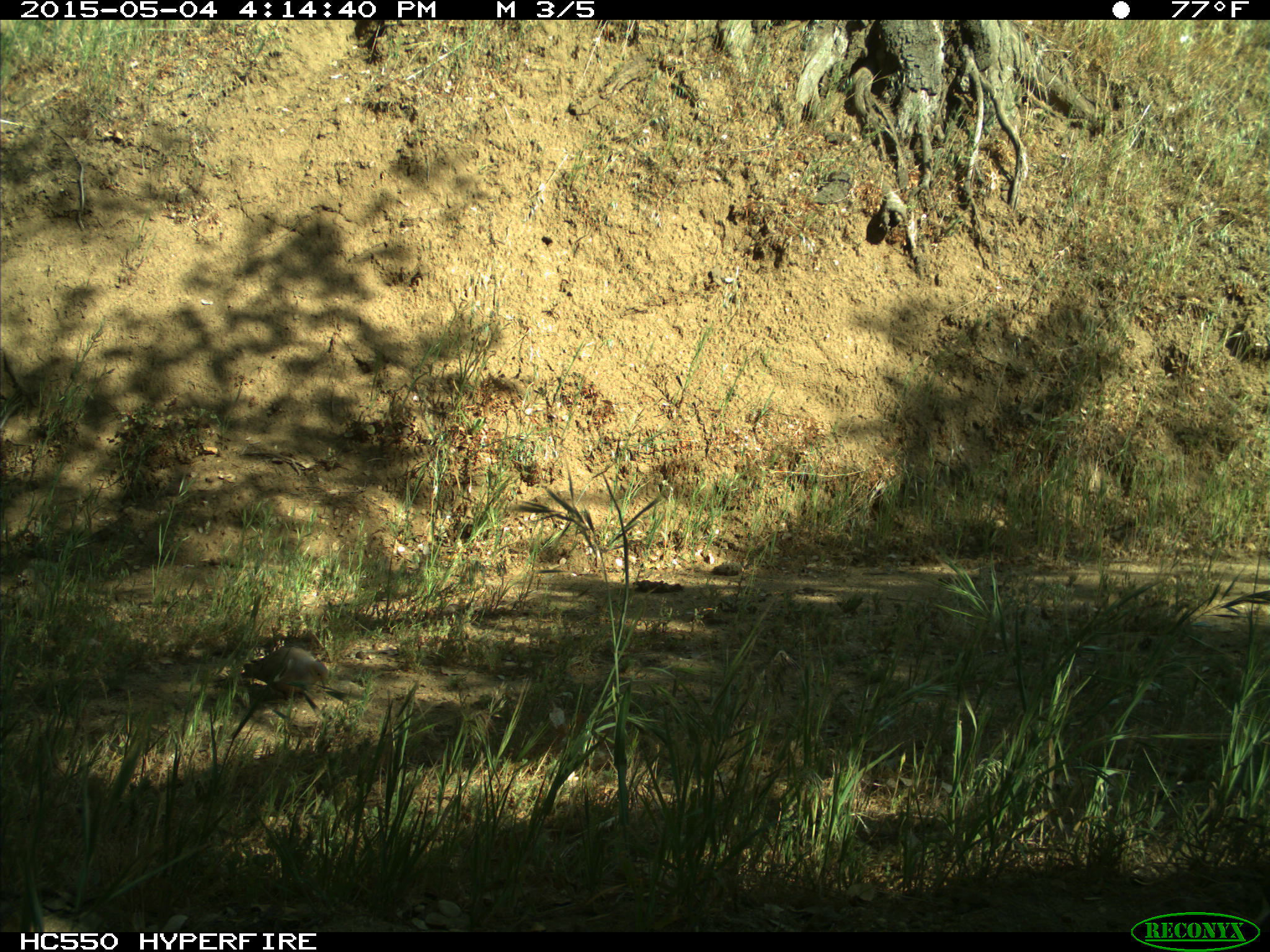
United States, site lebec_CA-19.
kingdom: Animalia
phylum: Chordata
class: Aves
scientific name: Aves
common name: birds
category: unidentified bird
Unidentified bird (birds) (Aves).